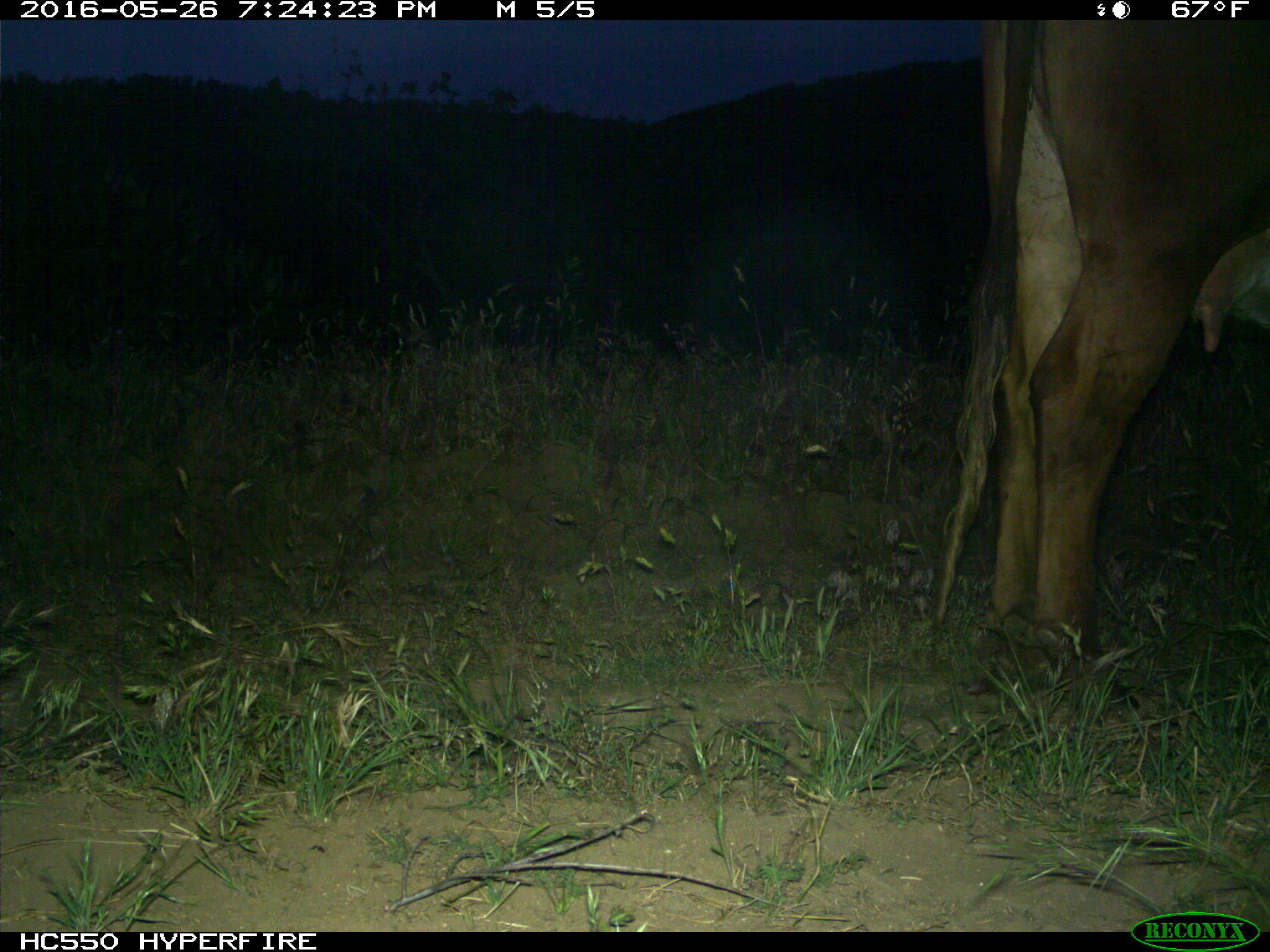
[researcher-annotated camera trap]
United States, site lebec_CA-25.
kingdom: Animalia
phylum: Chordata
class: Mammalia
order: Artiodactyla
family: Bovidae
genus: Bos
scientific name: Bos taurus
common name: domestic cow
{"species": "Bos taurus (domestic cow)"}